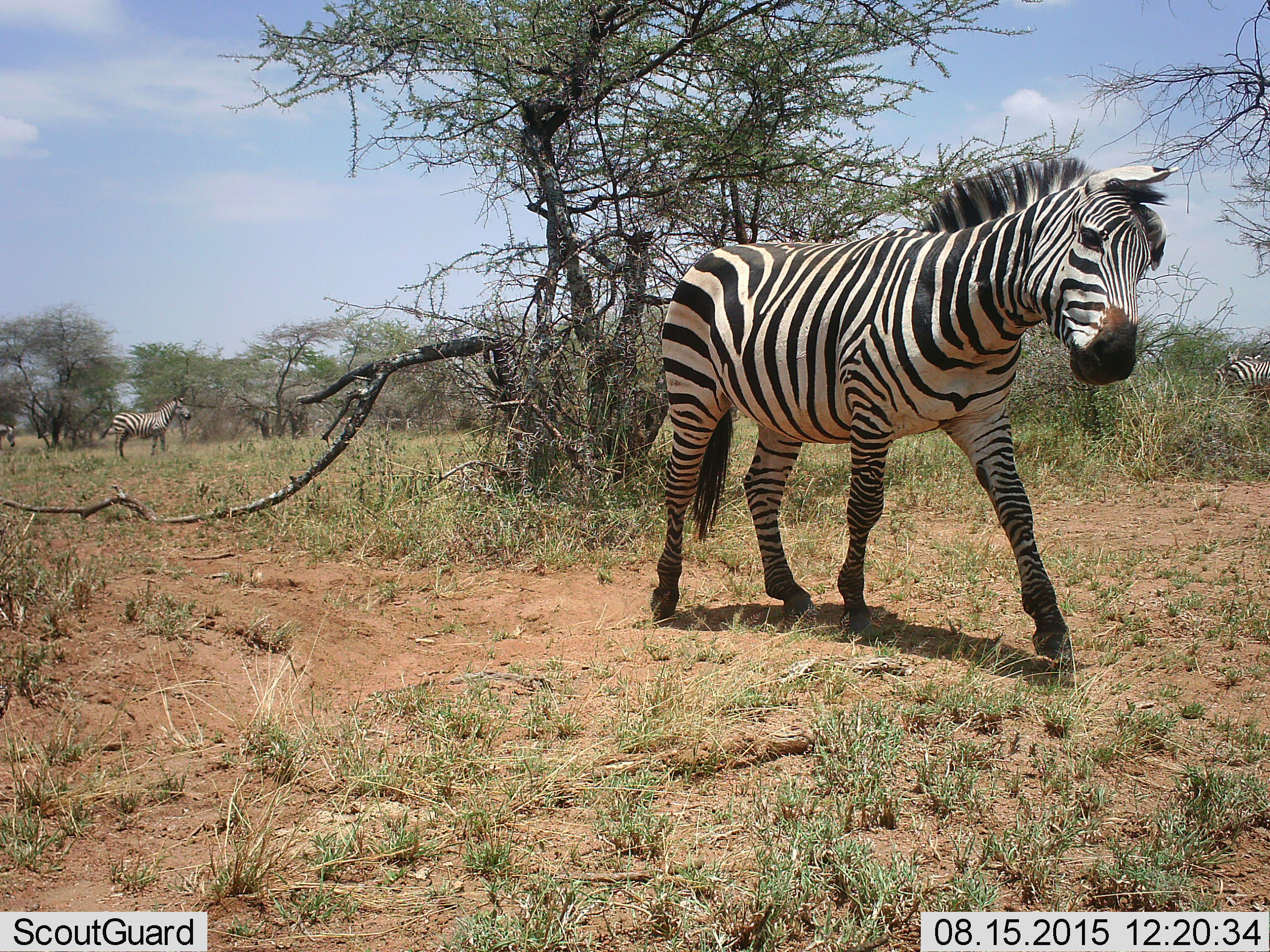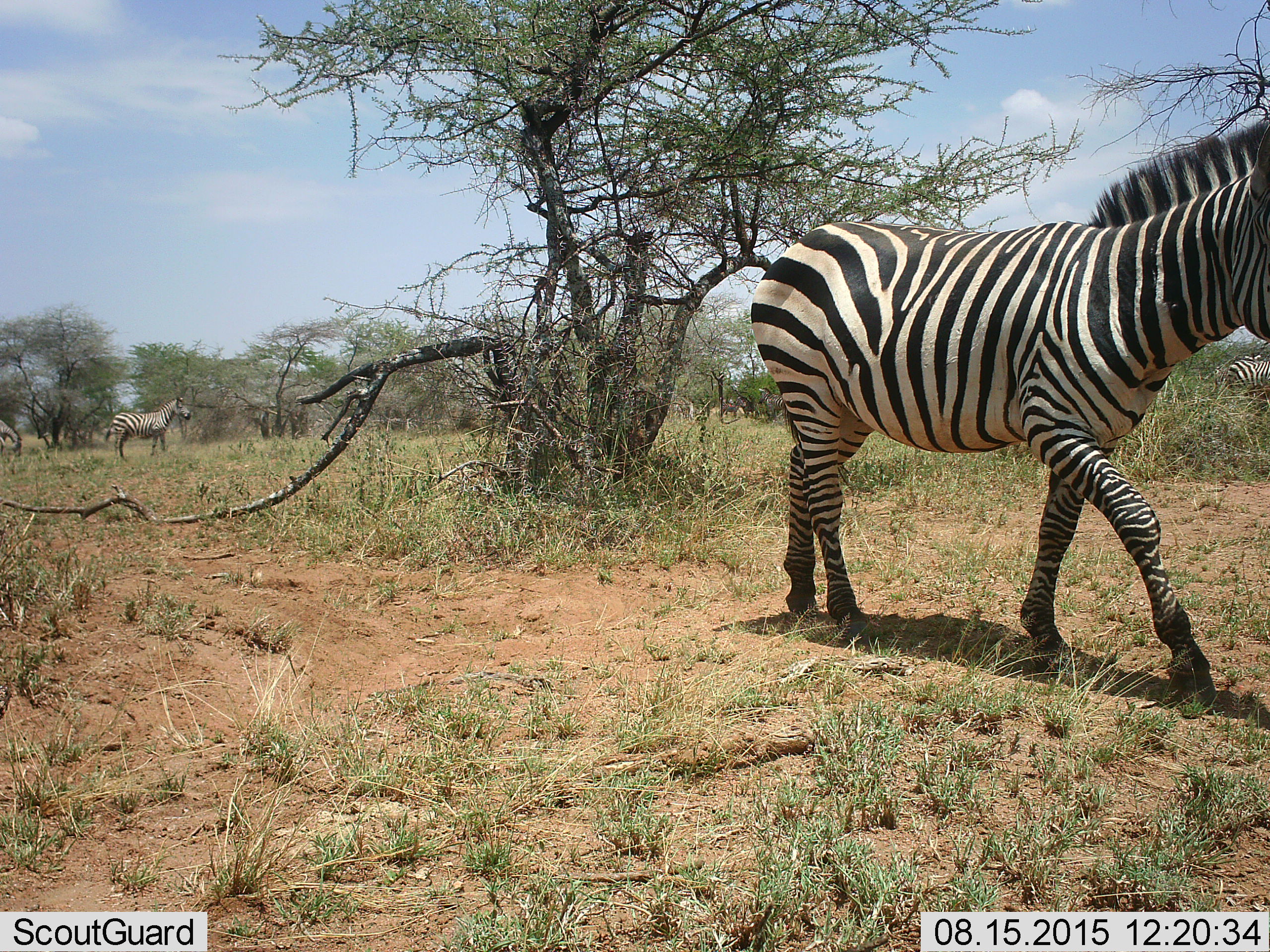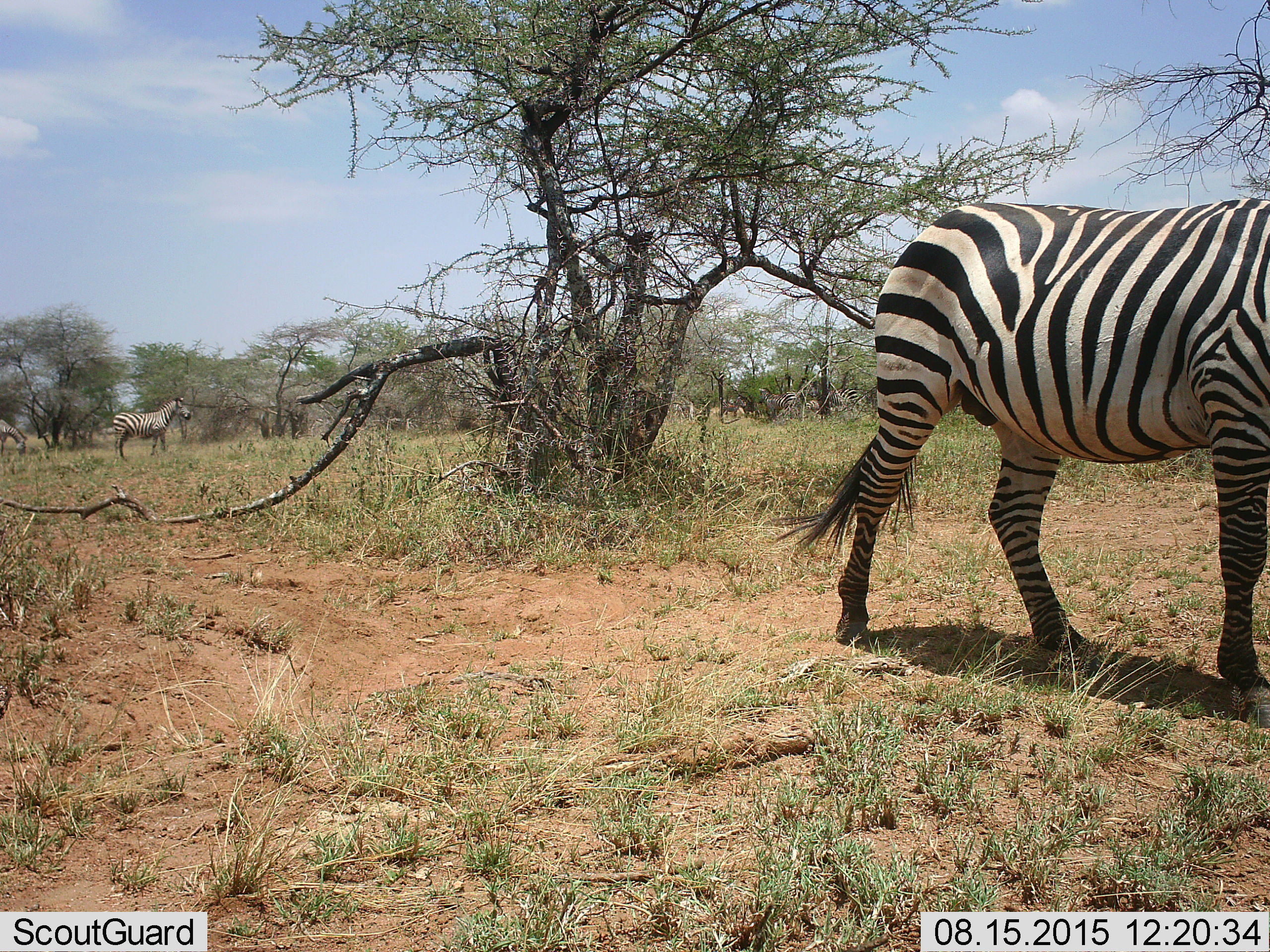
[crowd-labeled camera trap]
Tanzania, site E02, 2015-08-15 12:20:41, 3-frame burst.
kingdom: Animalia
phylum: Chordata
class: Mammalia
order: Perissodactyla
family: Equidae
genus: Equus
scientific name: Equus quagga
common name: plains zebra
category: zebra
Zebra (plains zebra) (Equus quagga), count 3. Behavior (volunteer vote fractions): standing 63%, resting 0%, moving 89%, interacting 0%. Young present (vote fraction): 0%. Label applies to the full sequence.